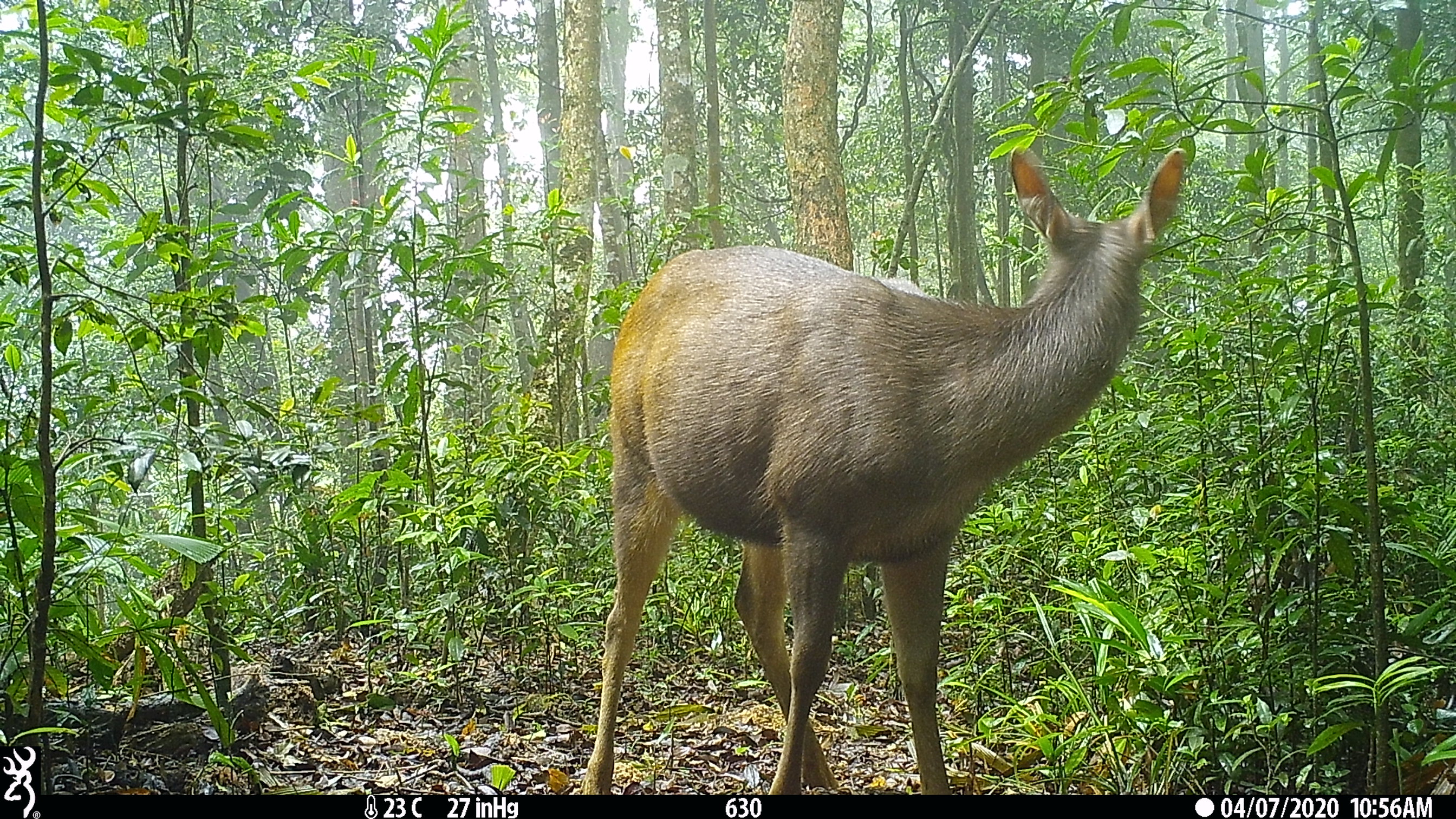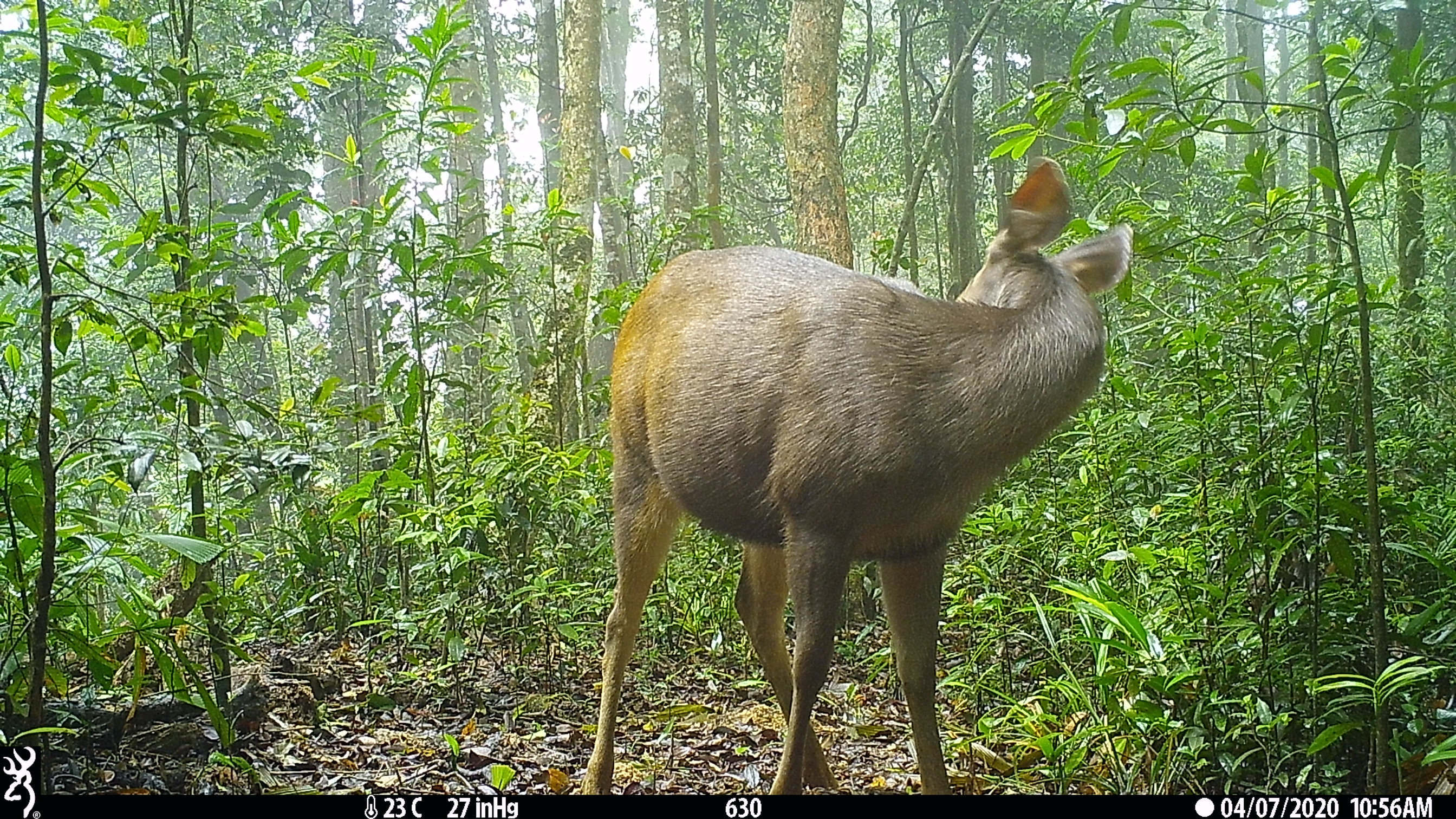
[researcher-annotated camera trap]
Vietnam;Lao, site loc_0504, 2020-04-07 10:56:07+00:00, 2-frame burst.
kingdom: Animalia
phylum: Chordata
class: Mammalia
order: Artiodactyla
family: Cervidae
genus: Rusa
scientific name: Rusa unicolor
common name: sambar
Sambar (Rusa unicolor). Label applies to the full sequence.